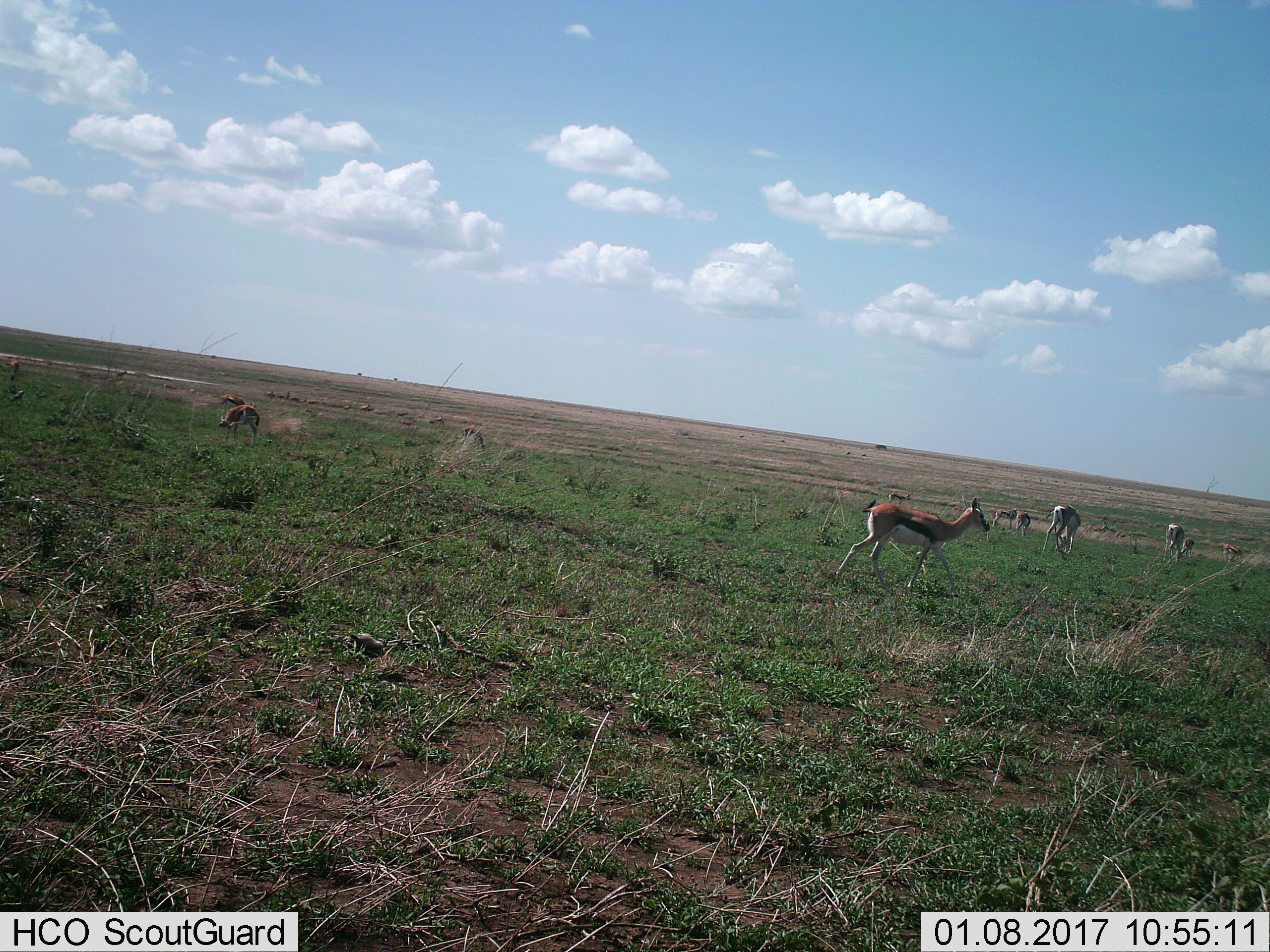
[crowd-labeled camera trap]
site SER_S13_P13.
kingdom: Animalia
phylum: Chordata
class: Mammalia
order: Artiodactyla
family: Bovidae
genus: Eudorcas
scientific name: Eudorcas thomsonii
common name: thomson's gazelle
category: gazellethomsons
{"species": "gazellethomsons (thomson's gazelle) (Eudorcas thomsonii)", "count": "11-50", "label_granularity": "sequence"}